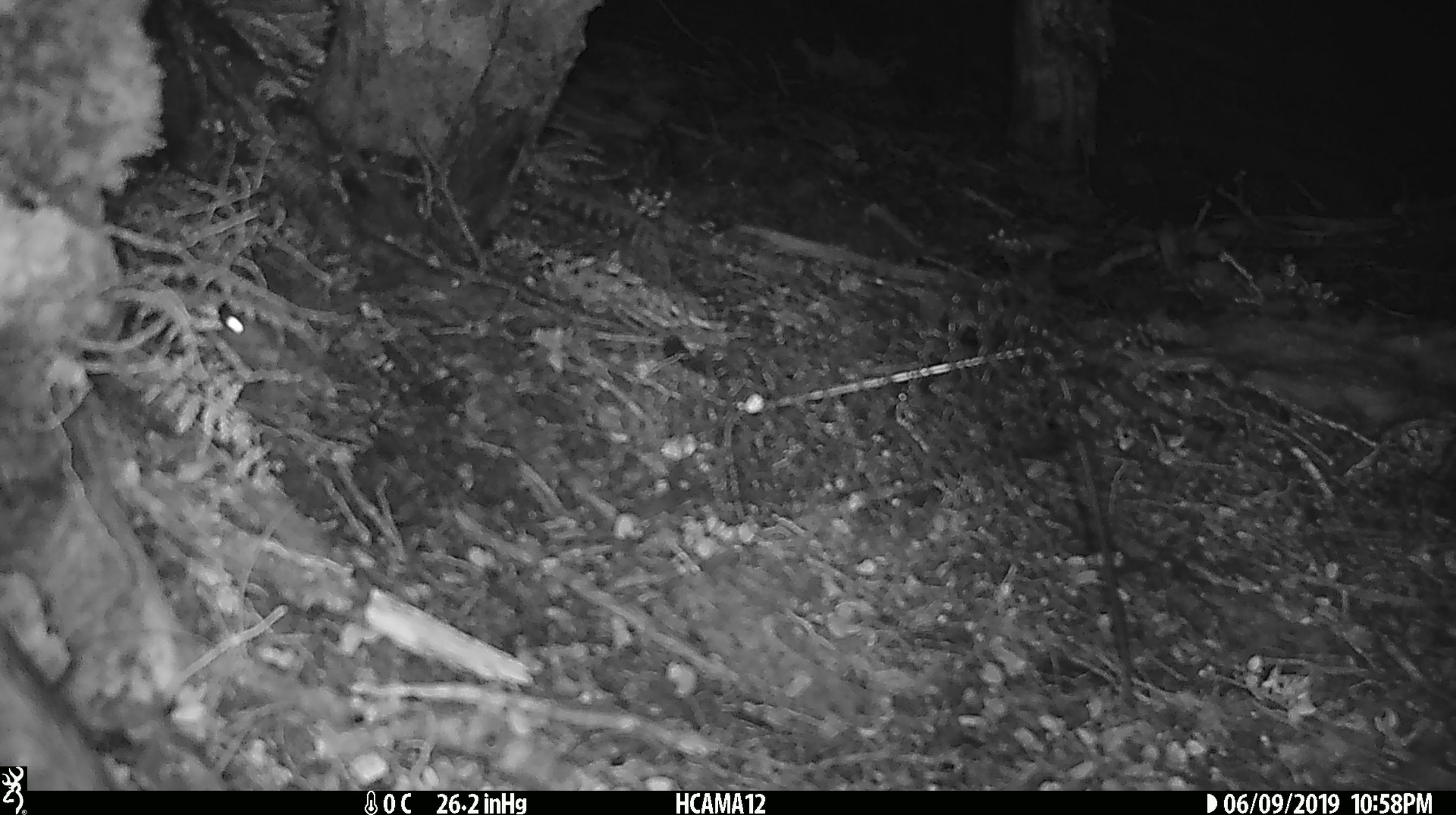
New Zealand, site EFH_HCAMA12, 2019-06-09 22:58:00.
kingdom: Animalia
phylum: Chordata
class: Mammalia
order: Rodentia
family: Muridae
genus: Mus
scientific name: Mus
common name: mouse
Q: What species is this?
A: Mouse (Mus).